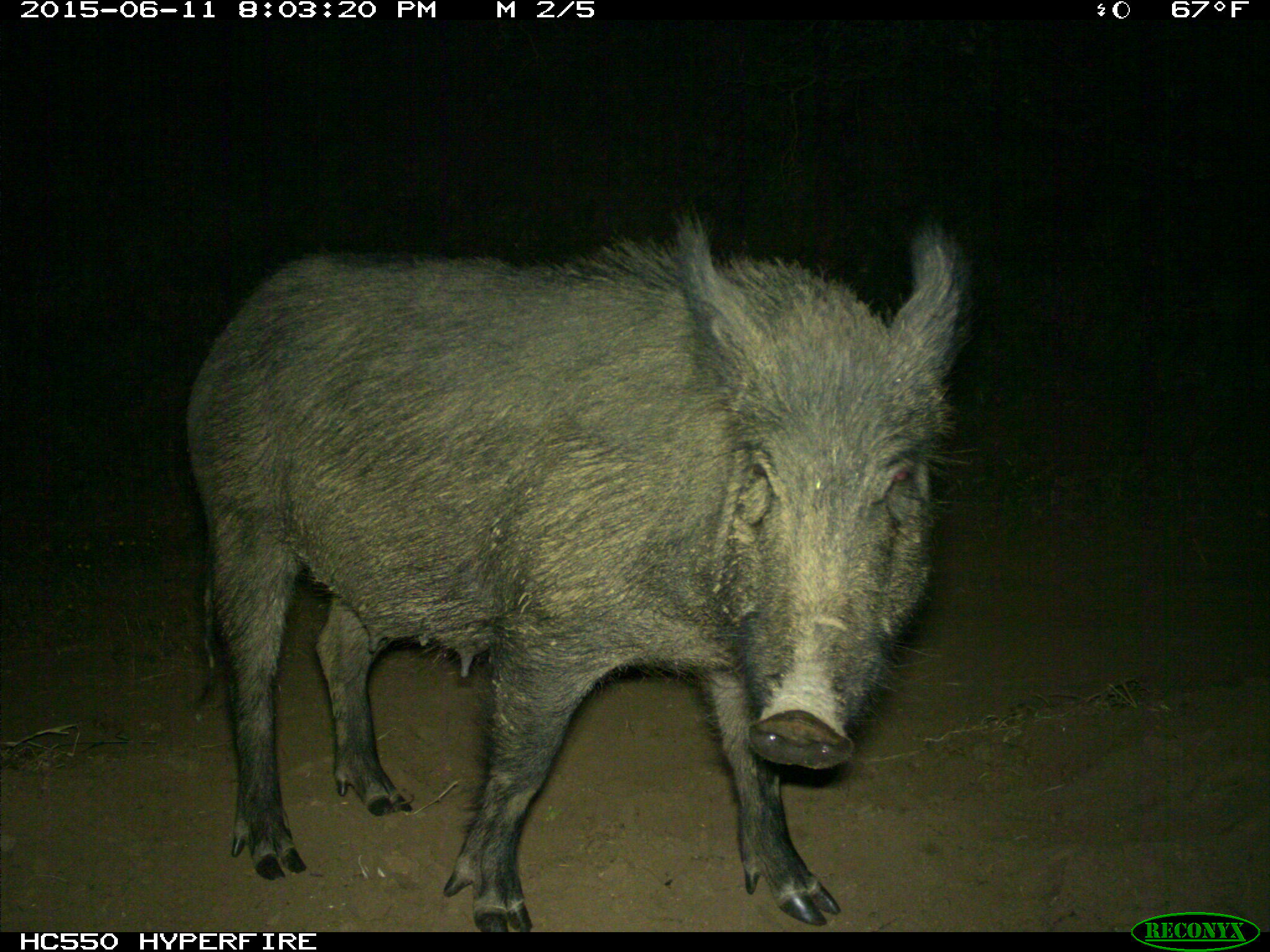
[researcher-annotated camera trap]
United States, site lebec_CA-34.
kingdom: Animalia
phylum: Chordata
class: Mammalia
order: Artiodactyla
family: Suidae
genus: Sus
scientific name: Sus scrofa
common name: wild boar